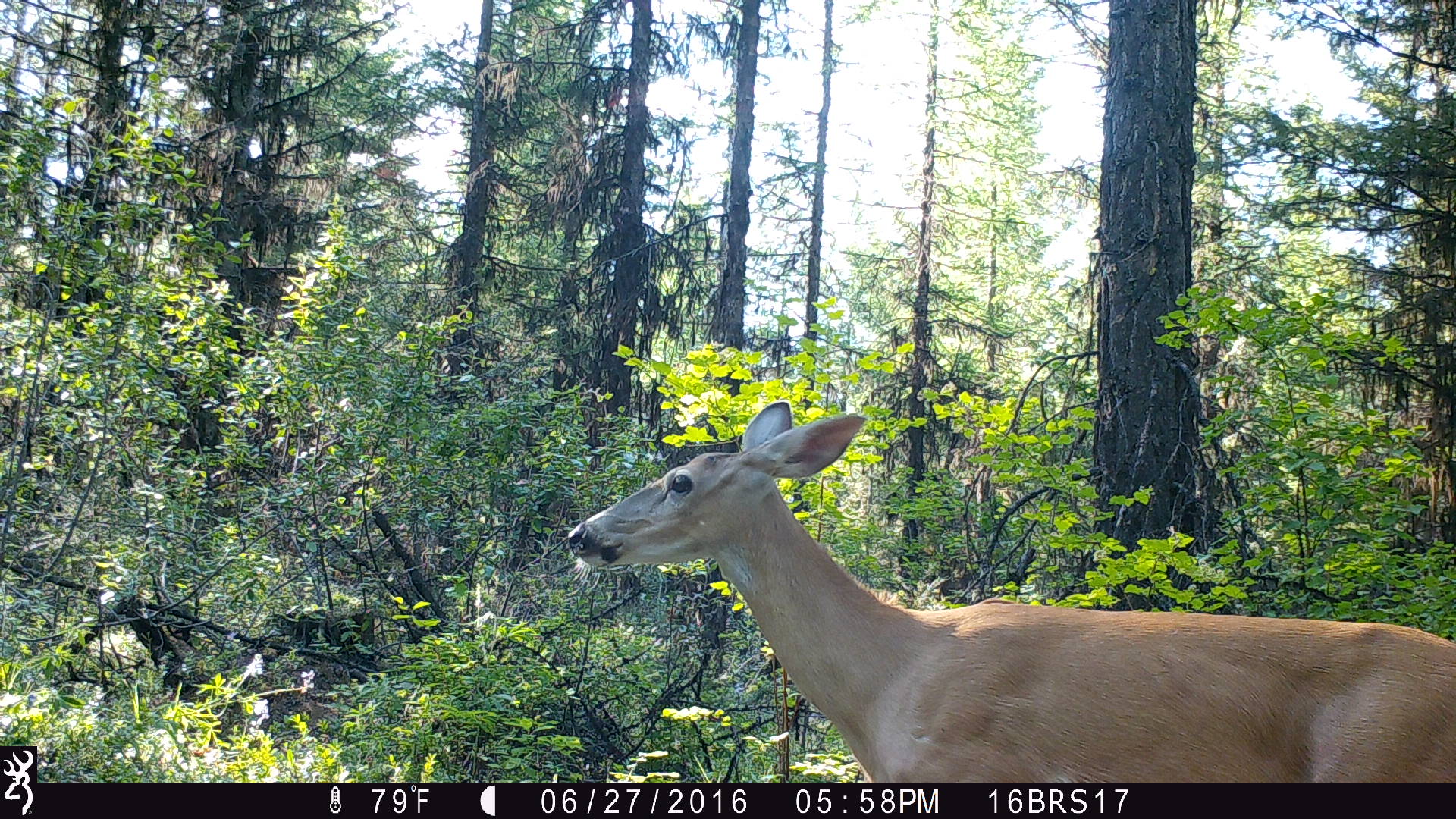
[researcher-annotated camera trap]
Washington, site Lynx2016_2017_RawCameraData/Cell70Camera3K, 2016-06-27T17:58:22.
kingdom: Animalia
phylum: Chordata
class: Mammalia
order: Artiodactyla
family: Cervidae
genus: Odocoileus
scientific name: Odocoileus virginianus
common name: white-tailed deer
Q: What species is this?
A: Odocoileus virginianus (white-tailed deer).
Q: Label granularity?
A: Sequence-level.